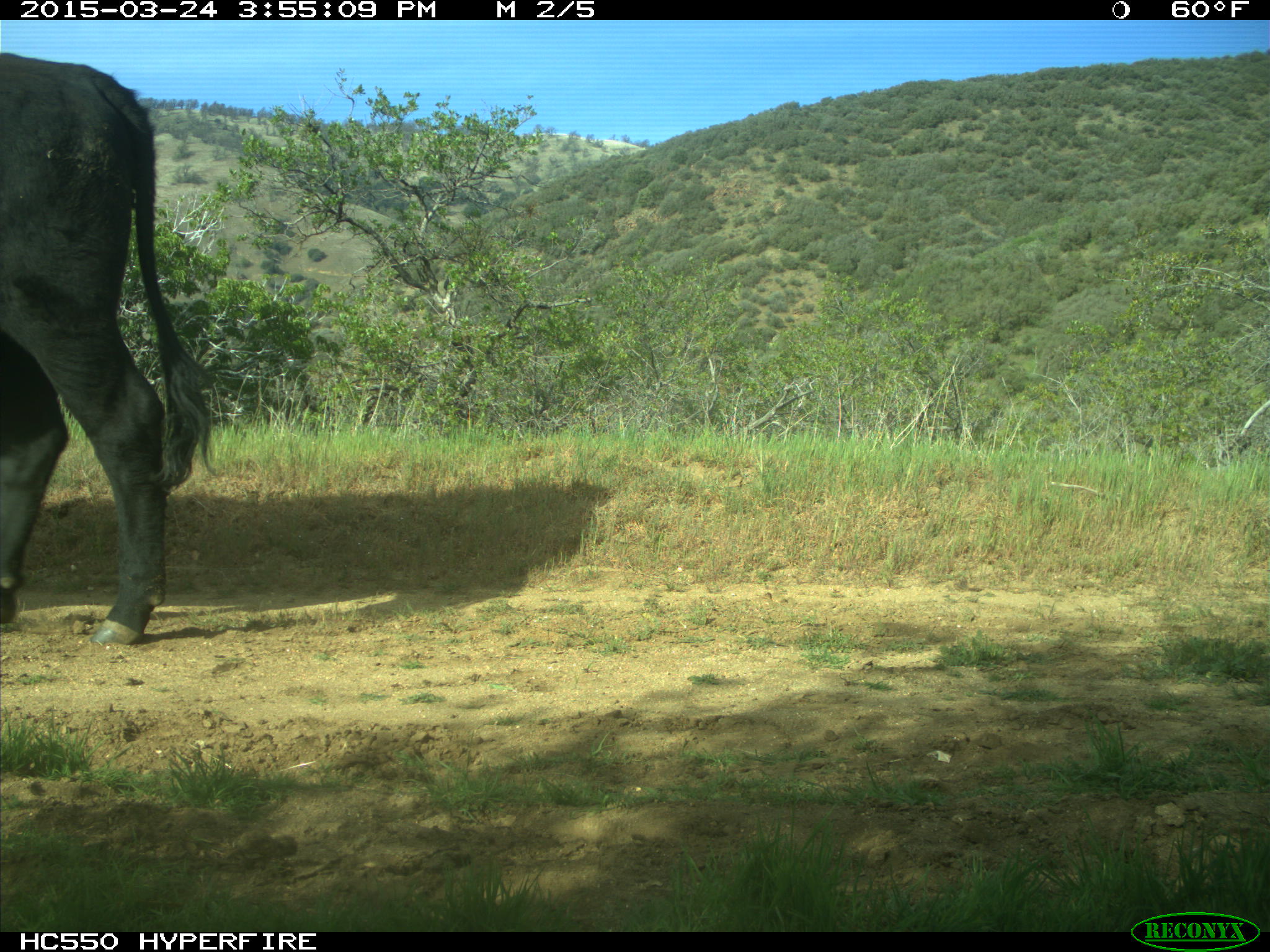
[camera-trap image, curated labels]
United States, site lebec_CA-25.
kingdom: Animalia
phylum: Chordata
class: Mammalia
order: Artiodactyla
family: Bovidae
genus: Bos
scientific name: Bos taurus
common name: domestic cow